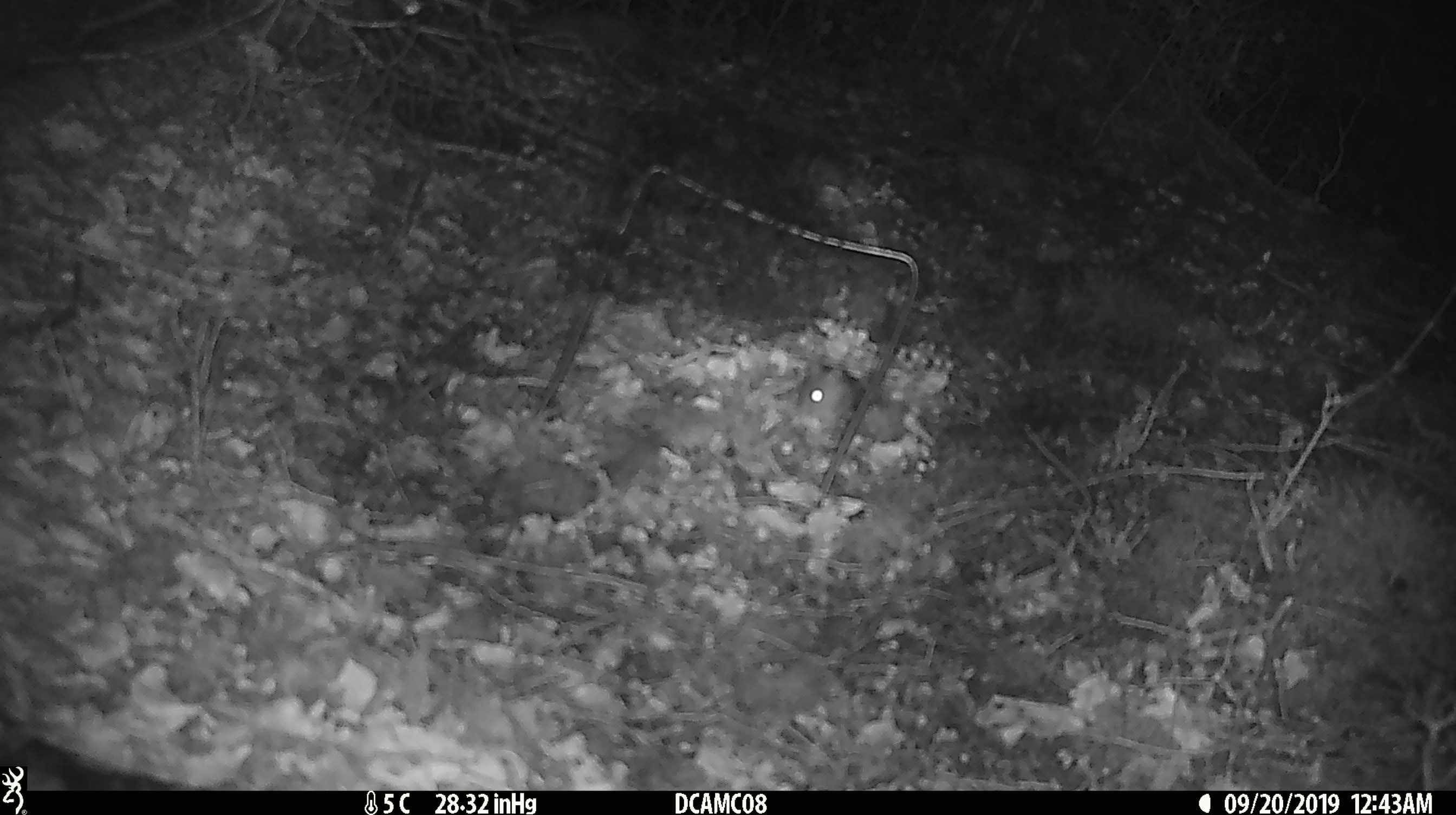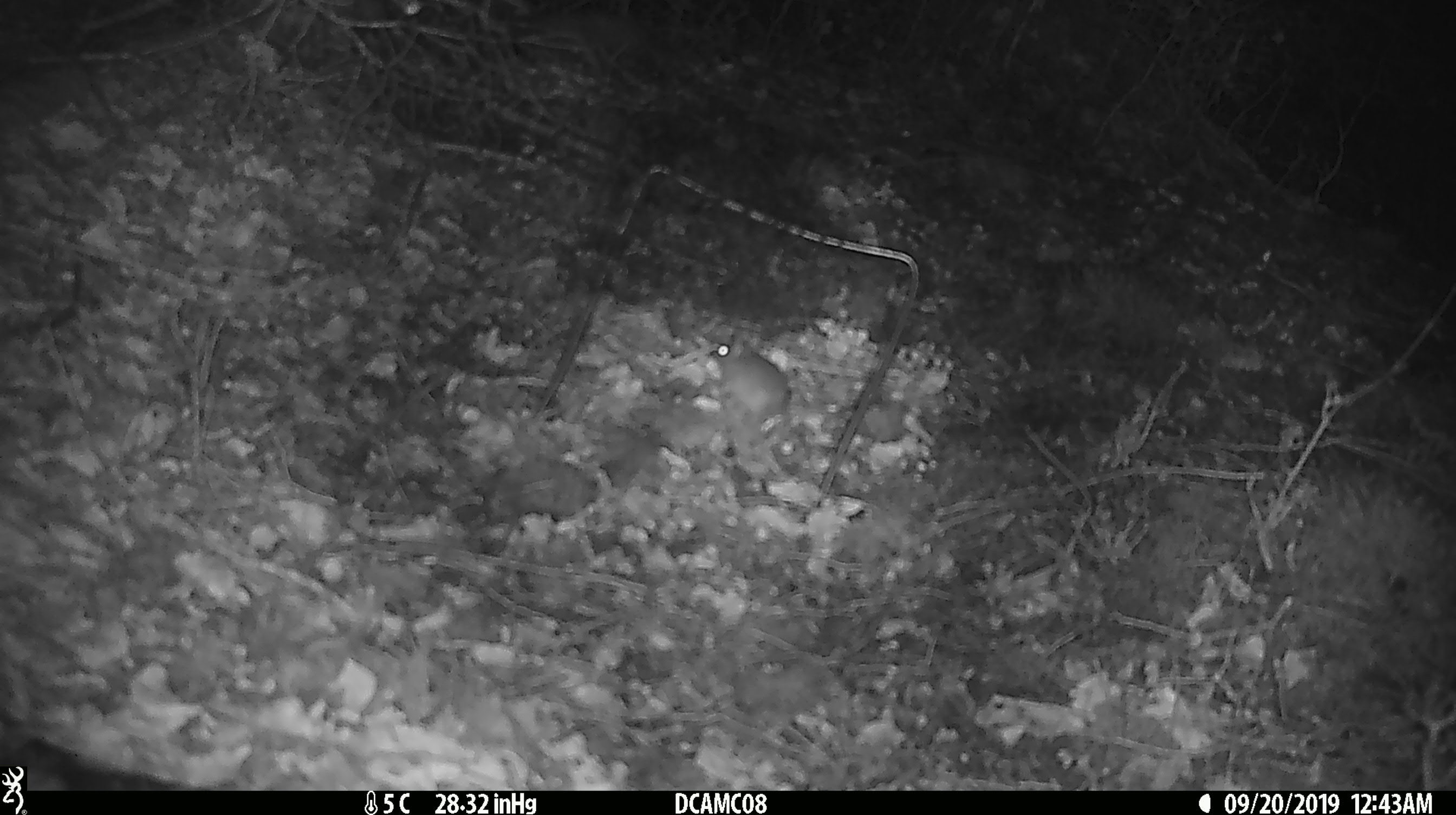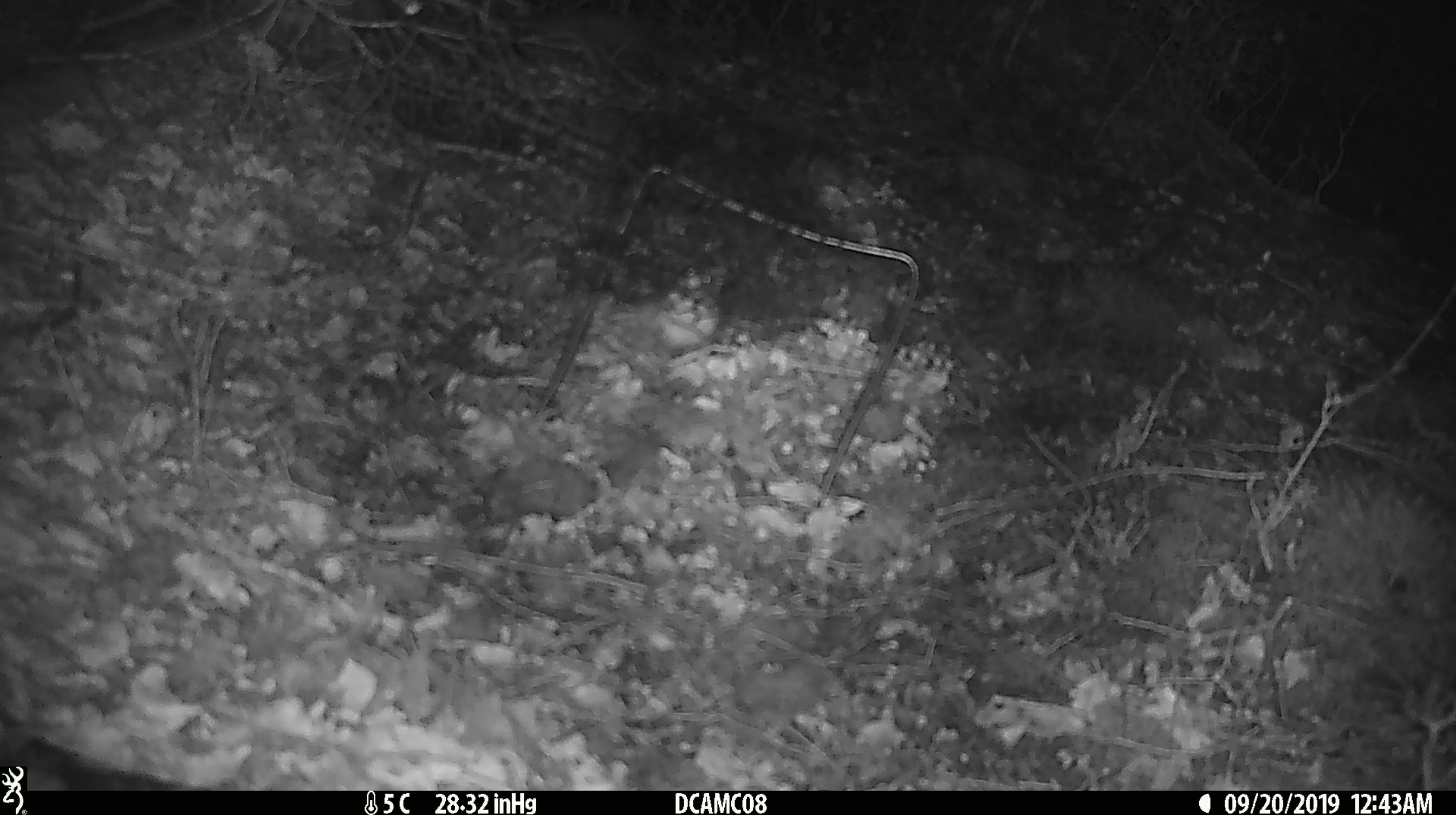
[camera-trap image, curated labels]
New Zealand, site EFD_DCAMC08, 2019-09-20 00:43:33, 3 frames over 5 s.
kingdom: Animalia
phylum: Chordata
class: Mammalia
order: Rodentia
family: Muridae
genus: Mus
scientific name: Mus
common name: mouse